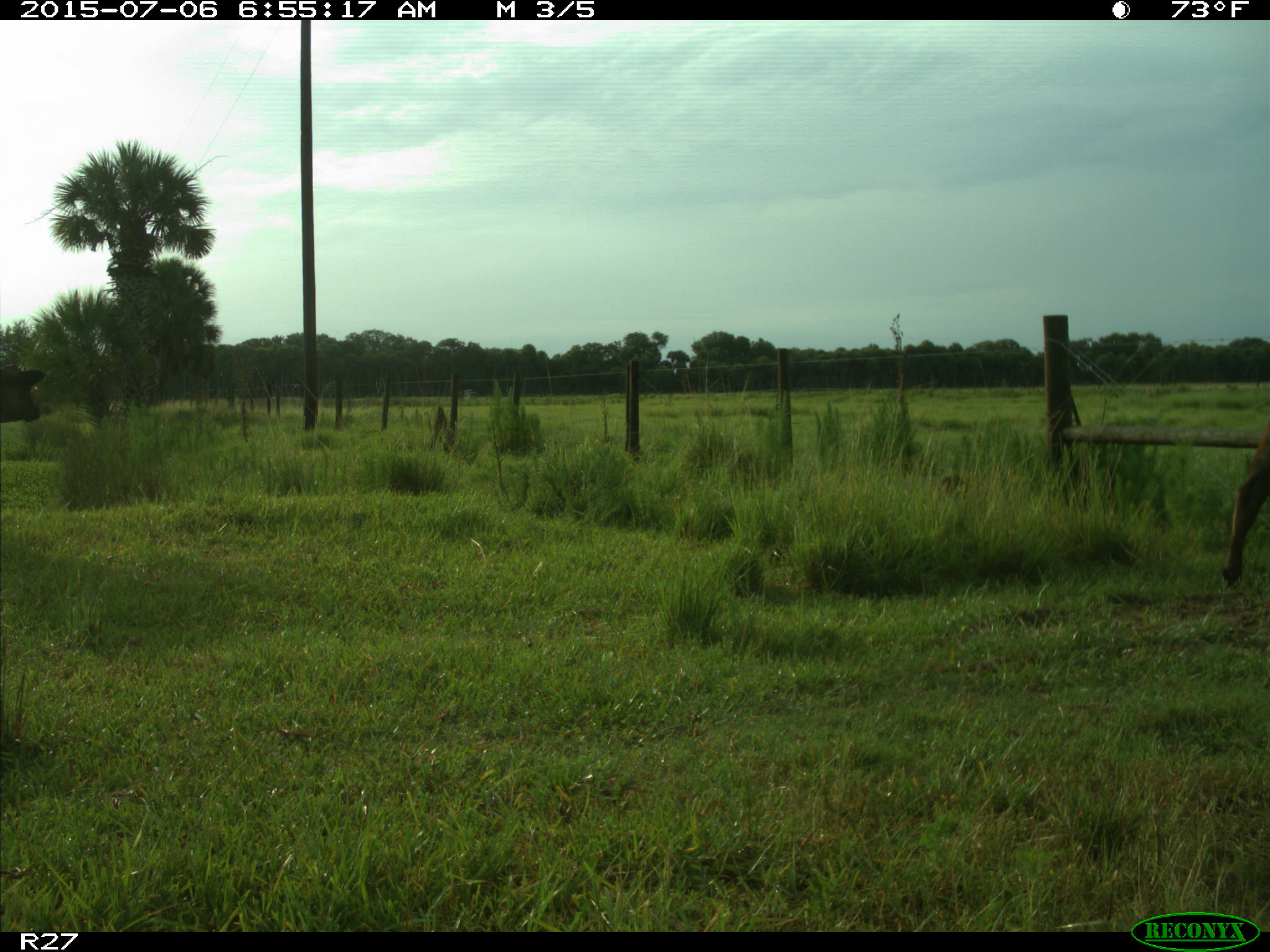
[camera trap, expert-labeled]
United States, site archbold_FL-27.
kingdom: Animalia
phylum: Chordata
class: Mammalia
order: Artiodactyla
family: Bovidae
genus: Bos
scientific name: Bos taurus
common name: domestic cow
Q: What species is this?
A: Bos taurus (domestic cow).